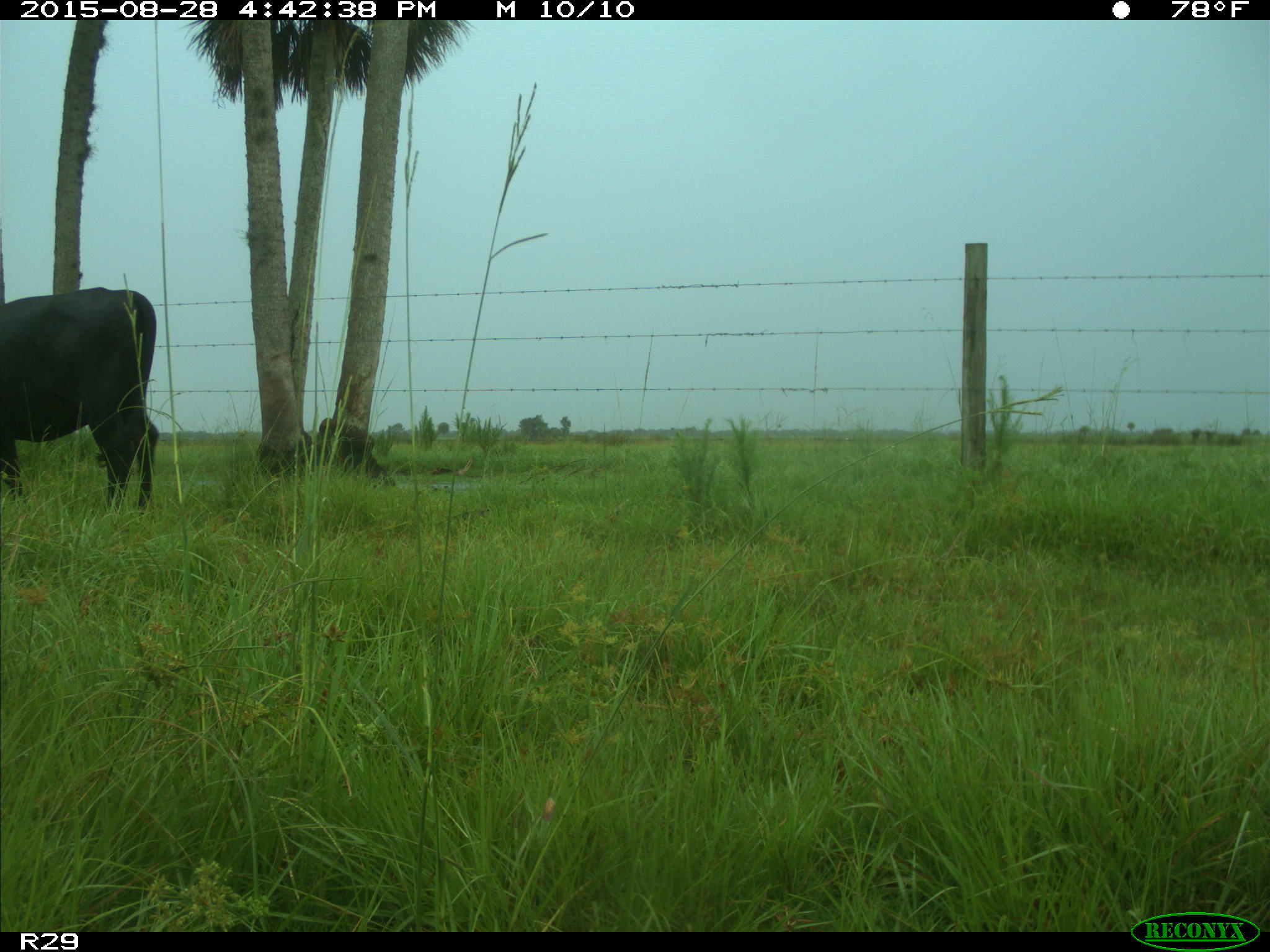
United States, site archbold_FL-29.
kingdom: Animalia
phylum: Chordata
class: Mammalia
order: Artiodactyla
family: Bovidae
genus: Bos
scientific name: Bos taurus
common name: domestic cow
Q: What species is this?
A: Bos taurus (domestic cow).